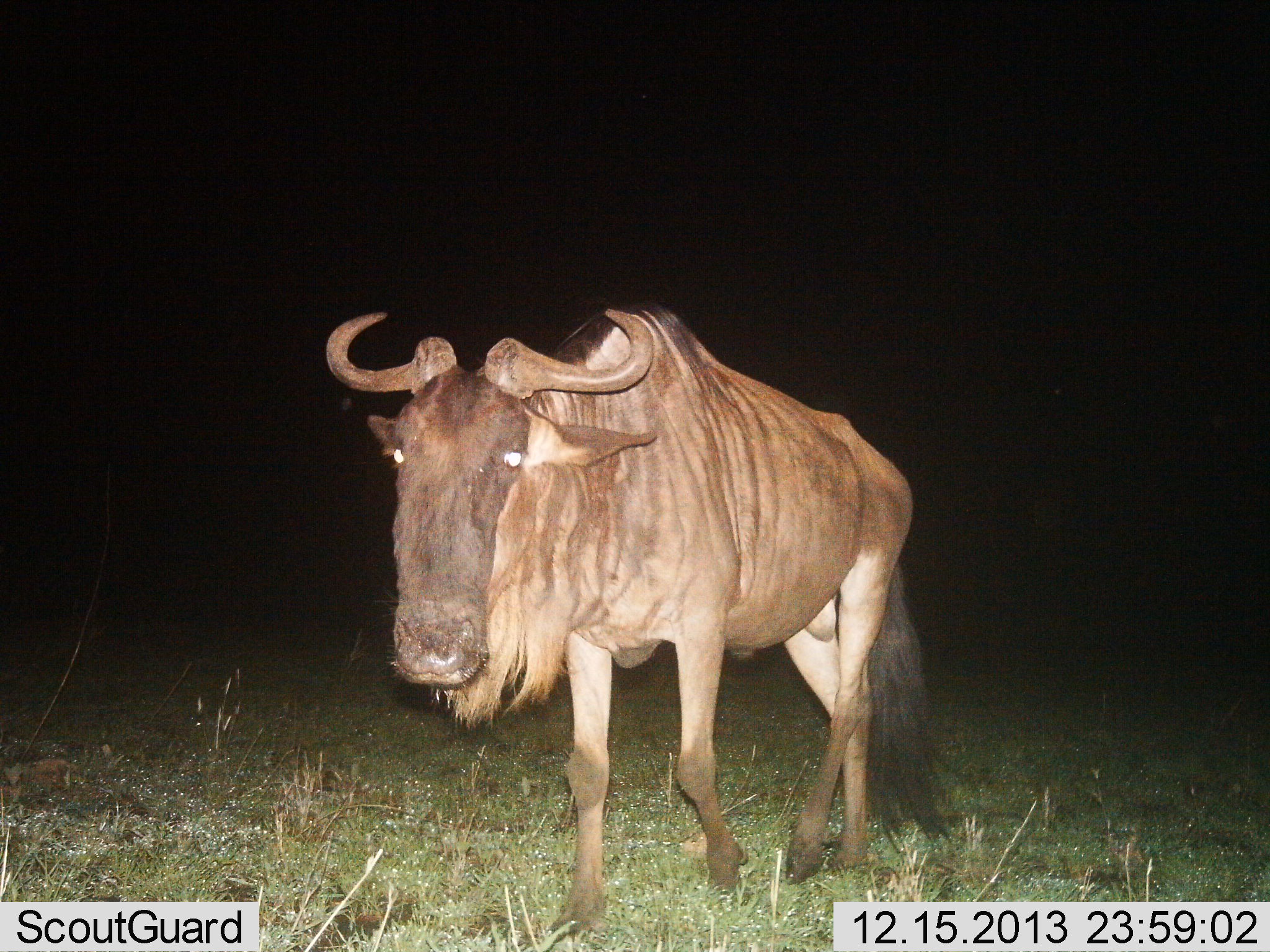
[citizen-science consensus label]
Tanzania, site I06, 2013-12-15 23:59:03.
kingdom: Animalia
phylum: Chordata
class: Mammalia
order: Artiodactyla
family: Bovidae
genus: Connochaetes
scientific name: Connochaetes taurinus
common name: blue wildebeest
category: wildebeest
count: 1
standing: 30%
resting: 0%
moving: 70%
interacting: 0%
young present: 0%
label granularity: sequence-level